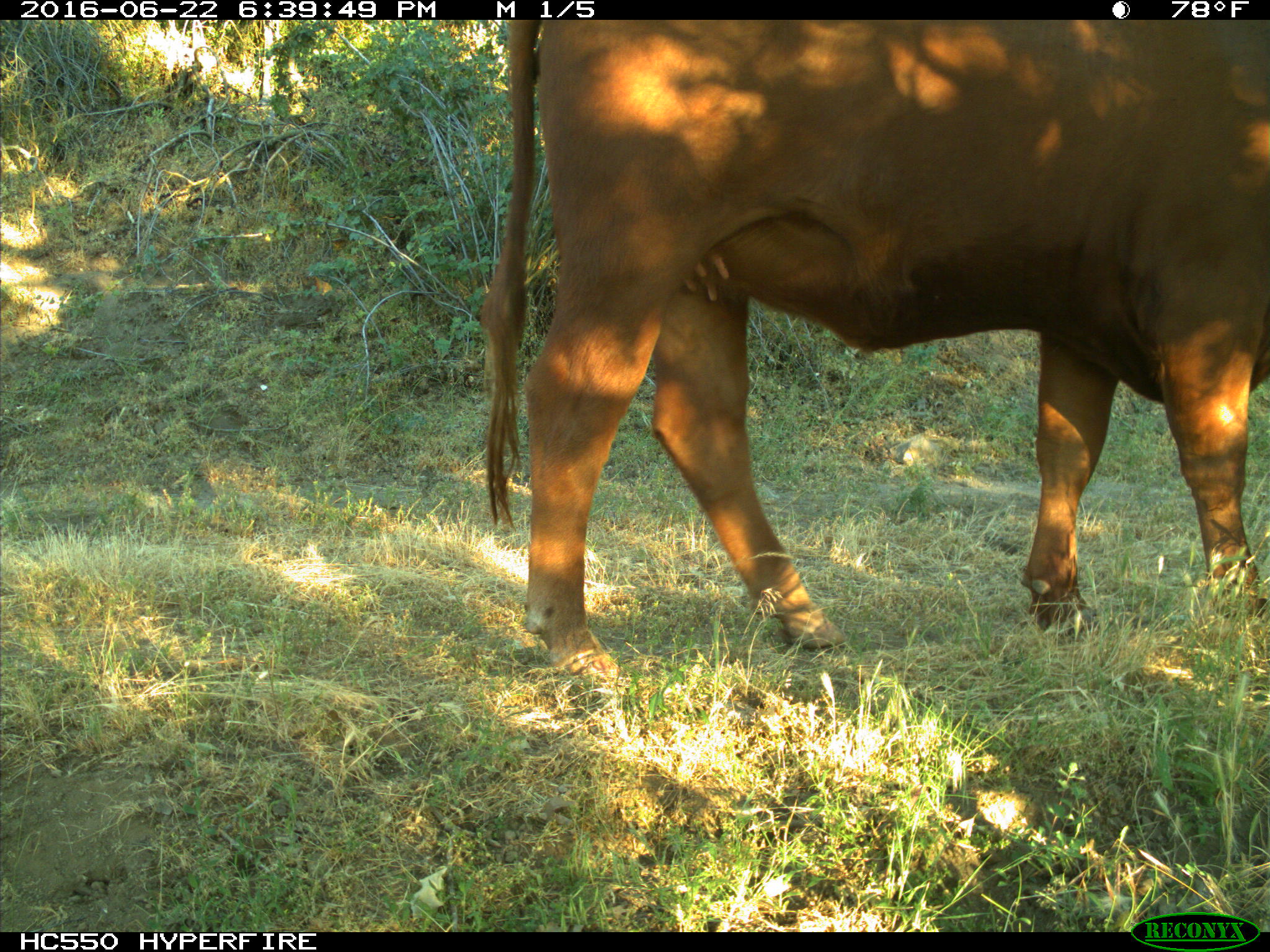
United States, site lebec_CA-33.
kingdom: Animalia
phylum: Chordata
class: Mammalia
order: Artiodactyla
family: Bovidae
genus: Bos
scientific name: Bos taurus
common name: domestic cow